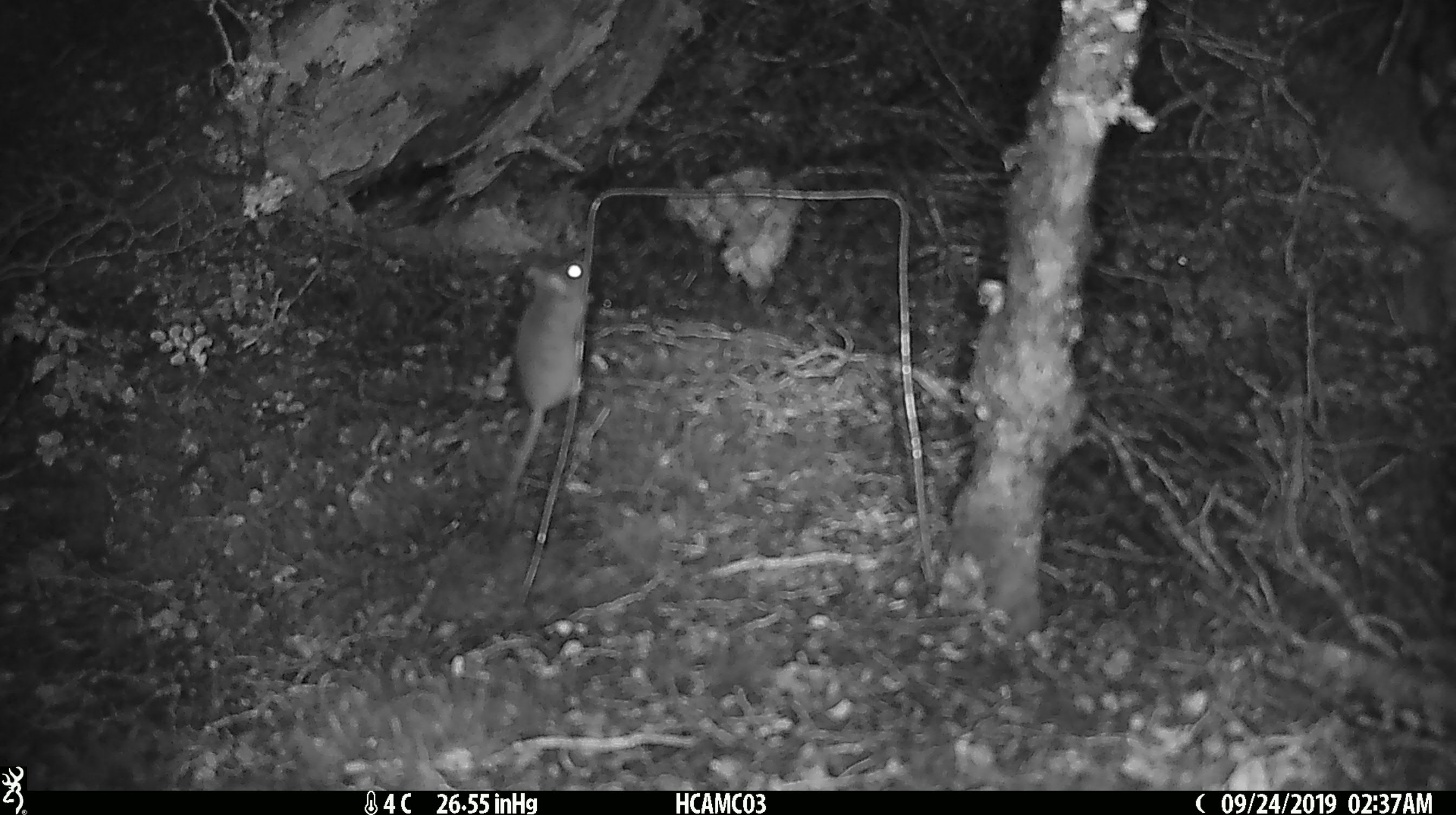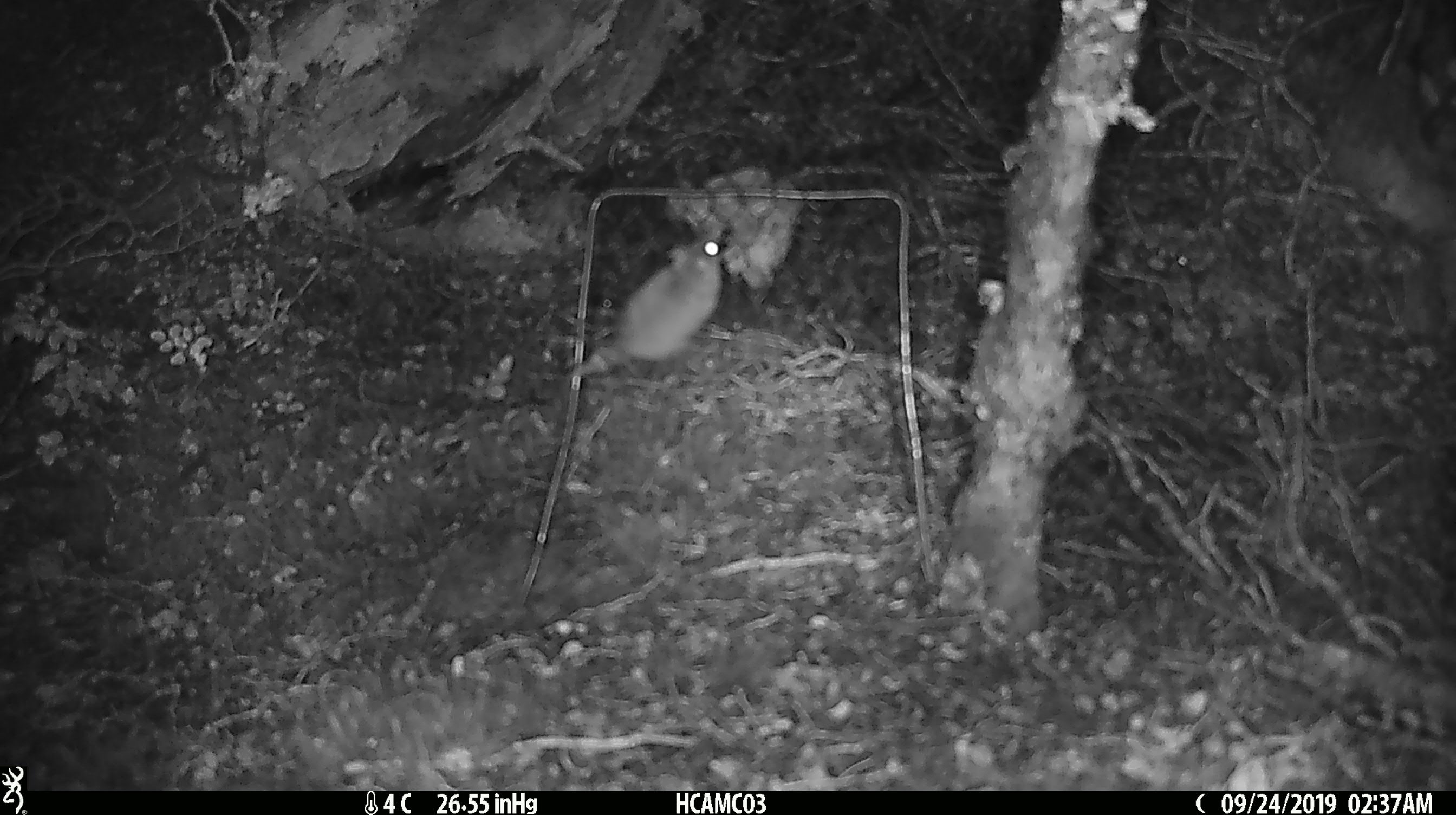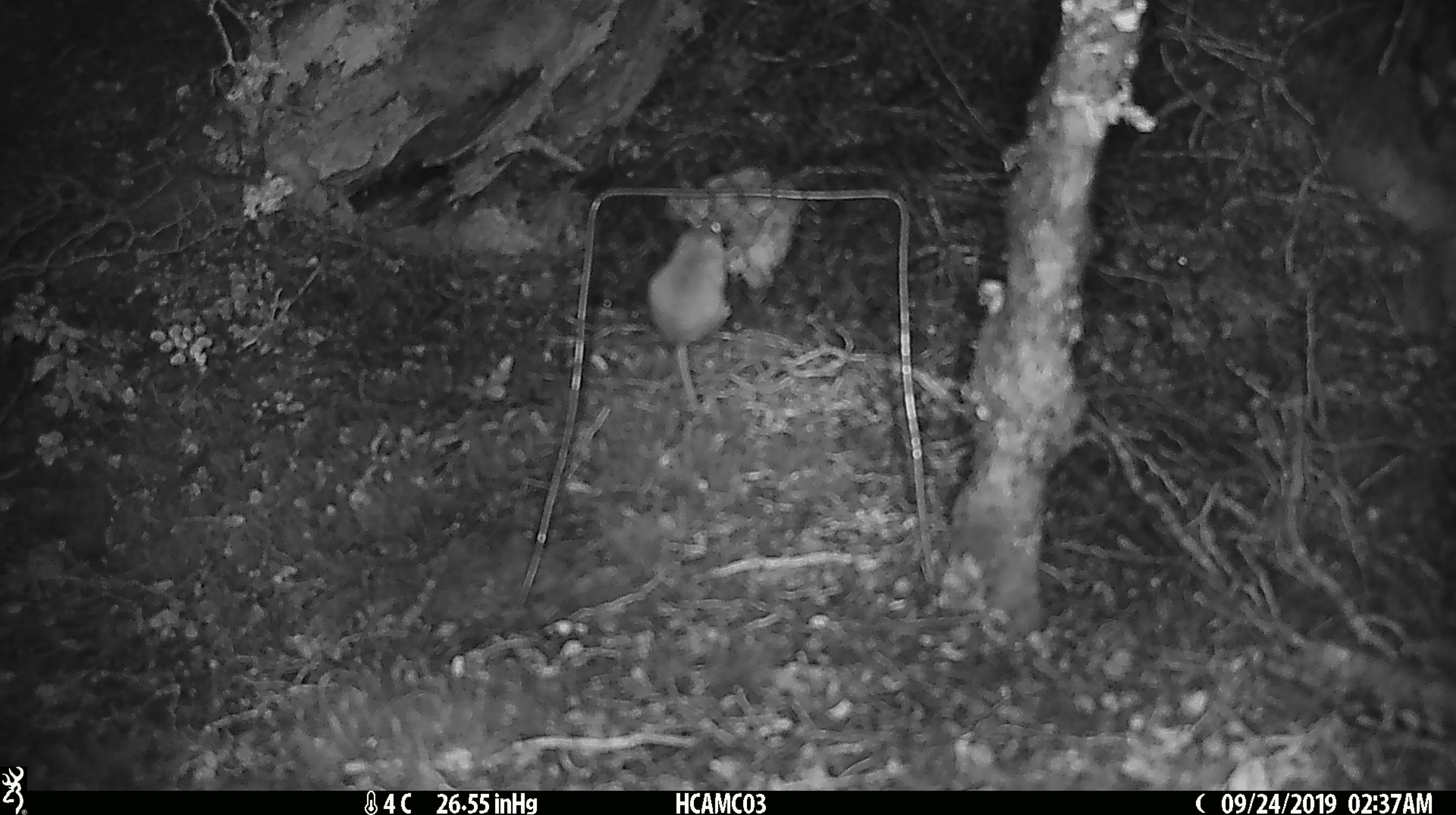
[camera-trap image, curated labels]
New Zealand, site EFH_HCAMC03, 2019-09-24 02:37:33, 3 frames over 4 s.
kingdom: Animalia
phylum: Chordata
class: Mammalia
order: Rodentia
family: Muridae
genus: Mus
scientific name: Mus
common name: mouse